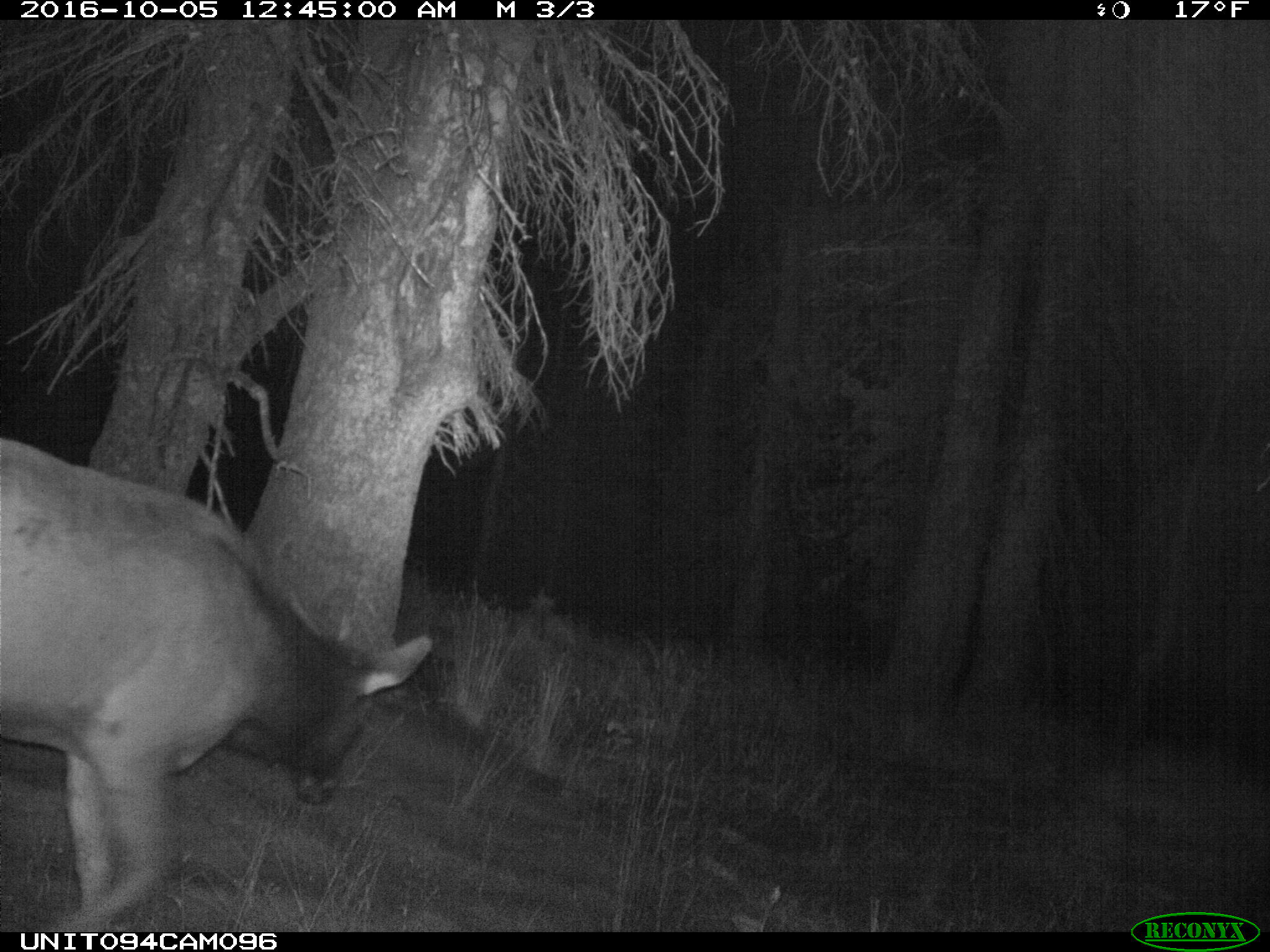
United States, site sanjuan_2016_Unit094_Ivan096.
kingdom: Animalia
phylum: Chordata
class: Mammalia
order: Artiodactyla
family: Cervidae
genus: Cervus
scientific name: Cervus elaphus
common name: red deer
Cervus elaphus (red deer).